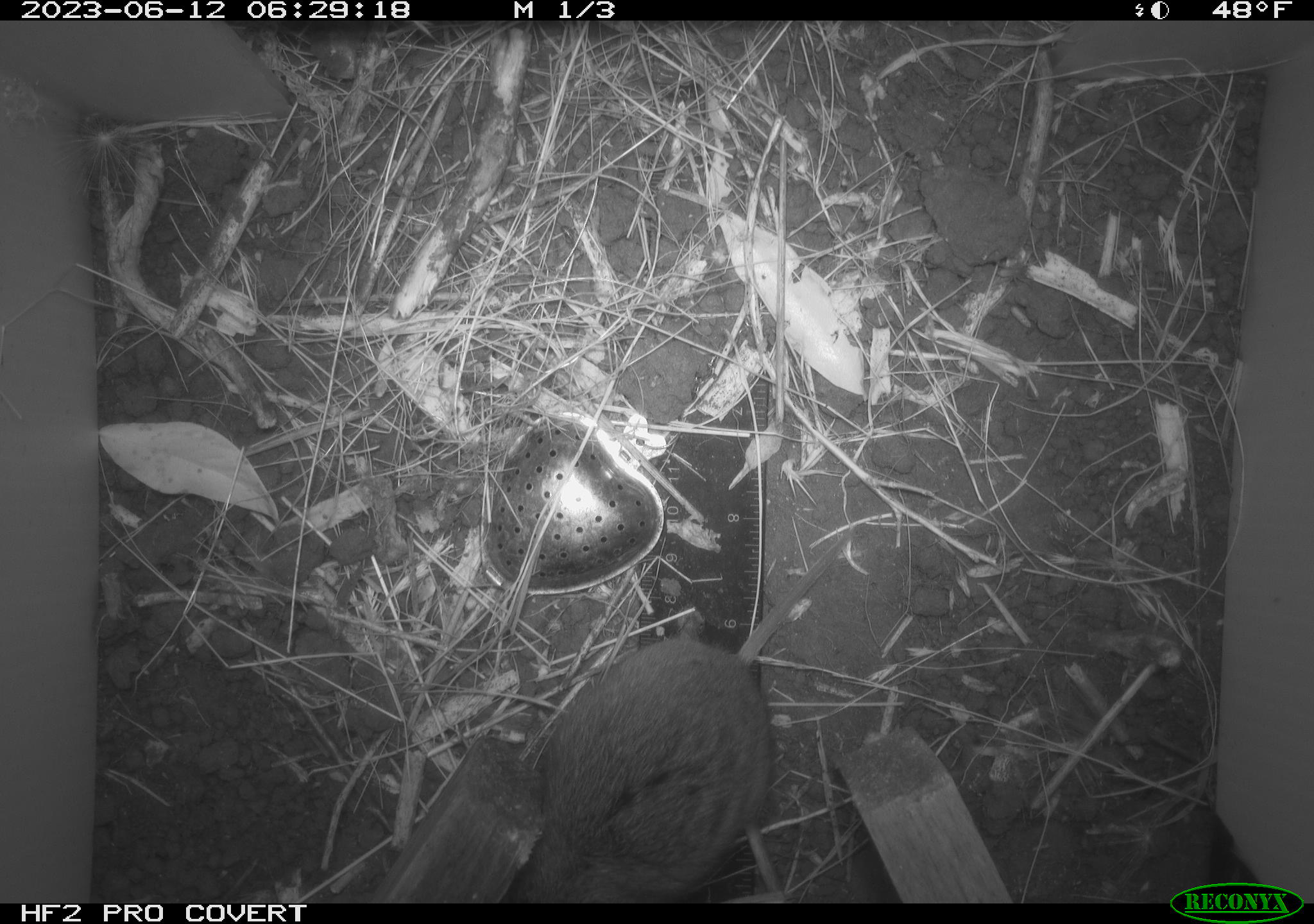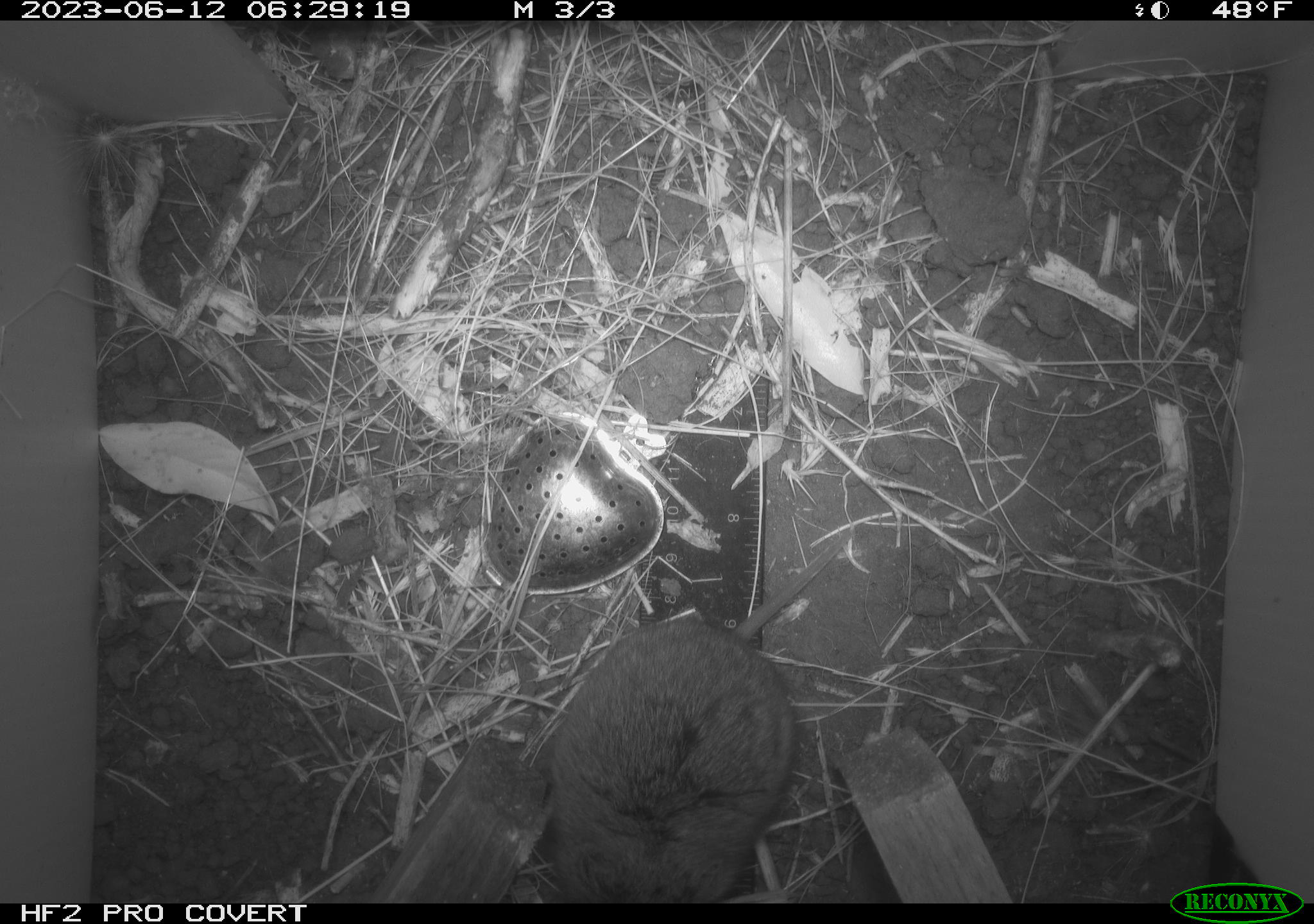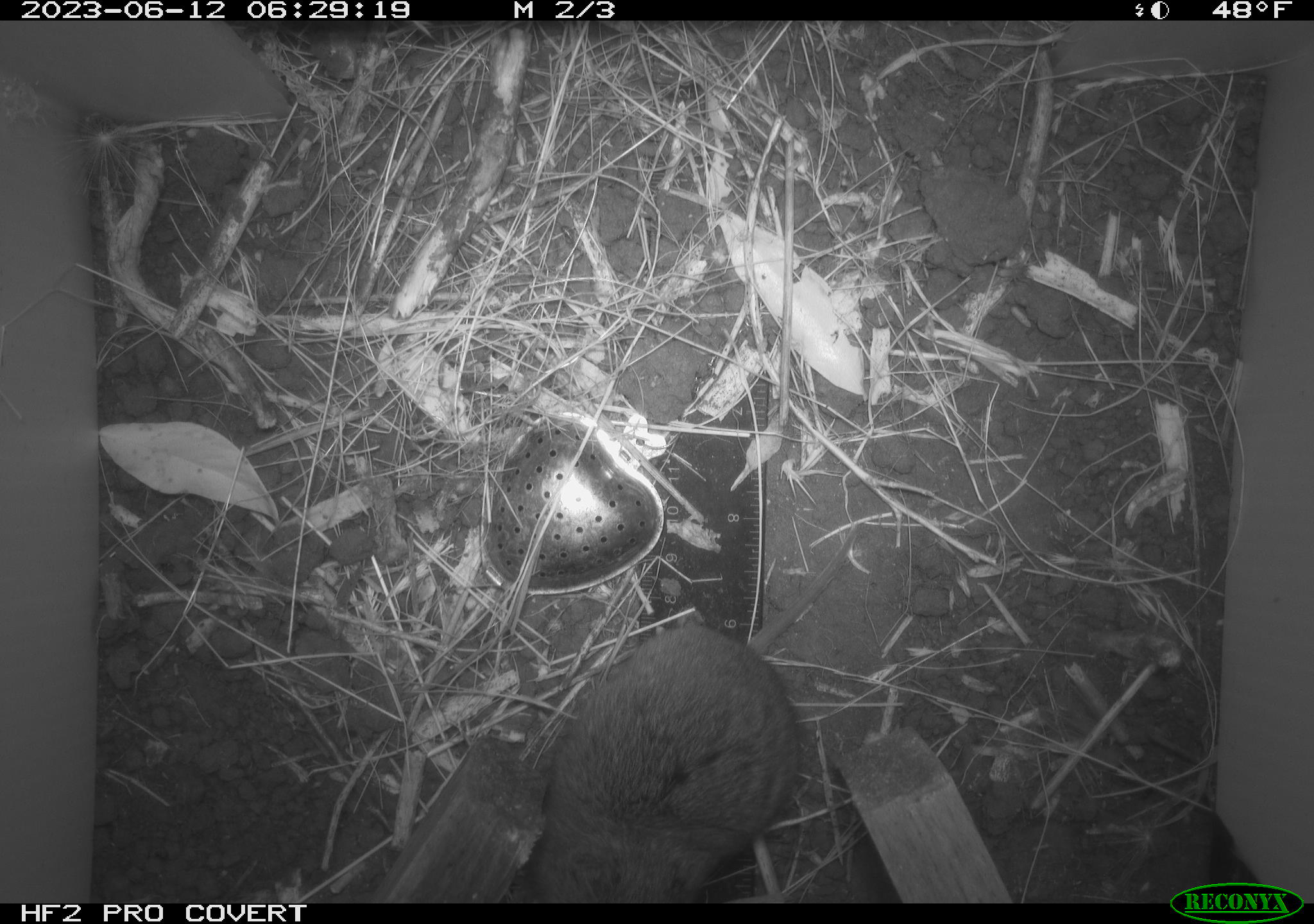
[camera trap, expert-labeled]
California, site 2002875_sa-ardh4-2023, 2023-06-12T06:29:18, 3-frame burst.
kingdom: Animalia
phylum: Chordata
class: Mammalia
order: Rodentia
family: Cricetidae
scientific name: Arvicolinae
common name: voles, lemmings, and muskrats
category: arvicolinae subfamily